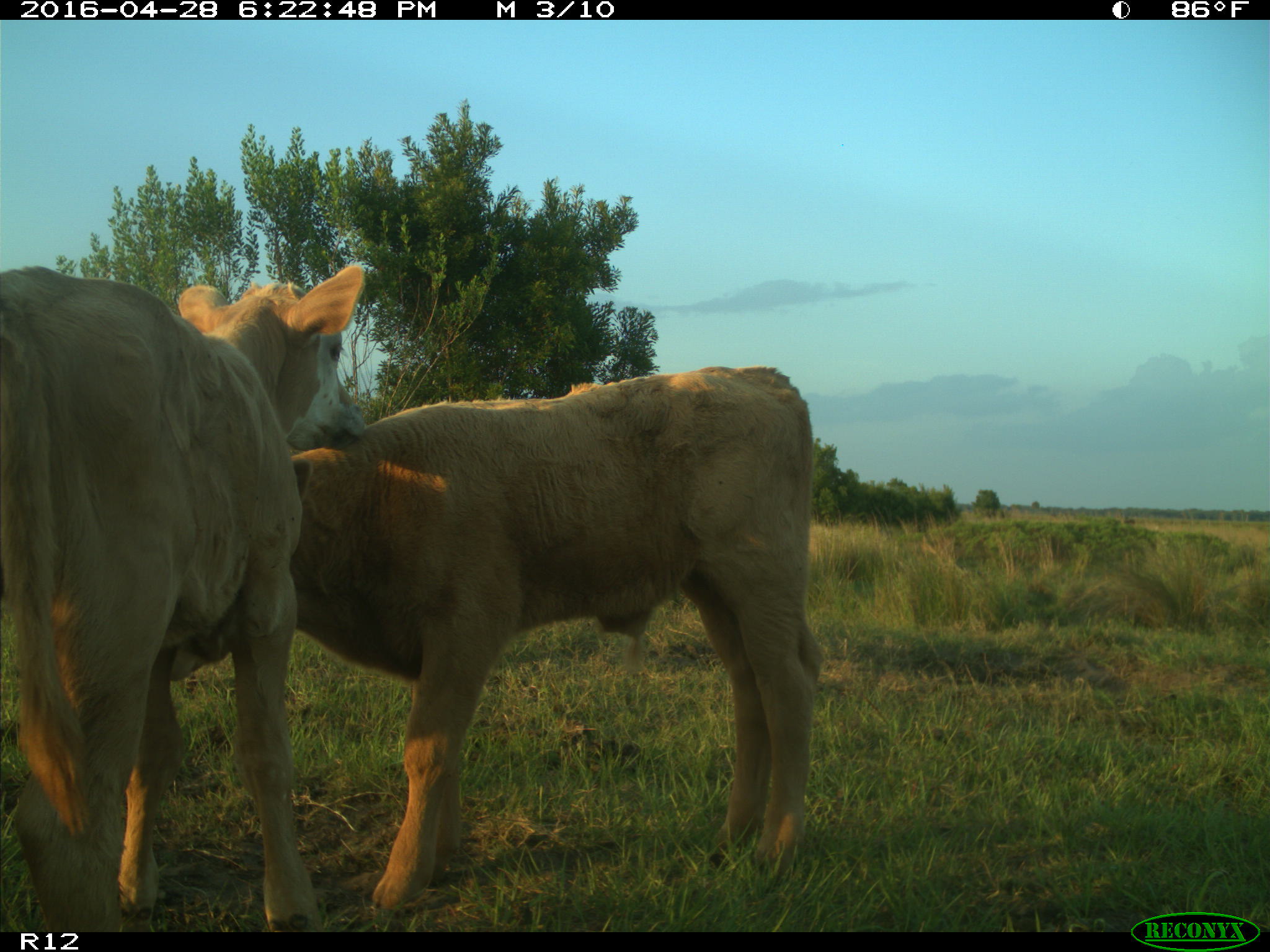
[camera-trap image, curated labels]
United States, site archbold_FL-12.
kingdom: Animalia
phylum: Chordata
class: Mammalia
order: Artiodactyla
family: Bovidae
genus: Bos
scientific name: Bos taurus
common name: domestic cow